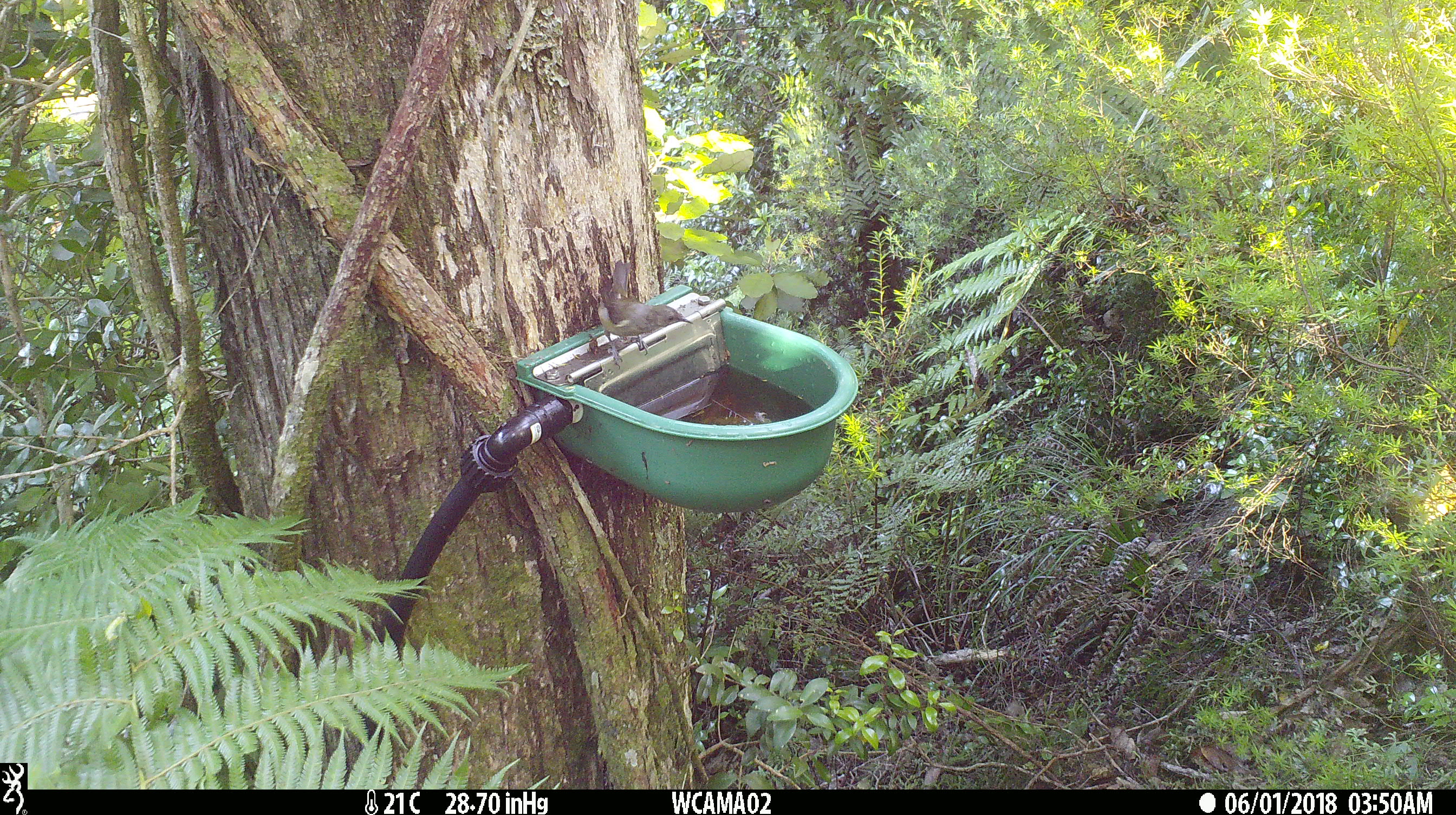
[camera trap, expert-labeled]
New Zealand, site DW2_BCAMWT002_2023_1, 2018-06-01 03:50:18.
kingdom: Animalia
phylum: Chordata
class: Aves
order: Passeriformes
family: Meliphagidae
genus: Anthornis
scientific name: Anthornis melanura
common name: new zealand bellbird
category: bellbird